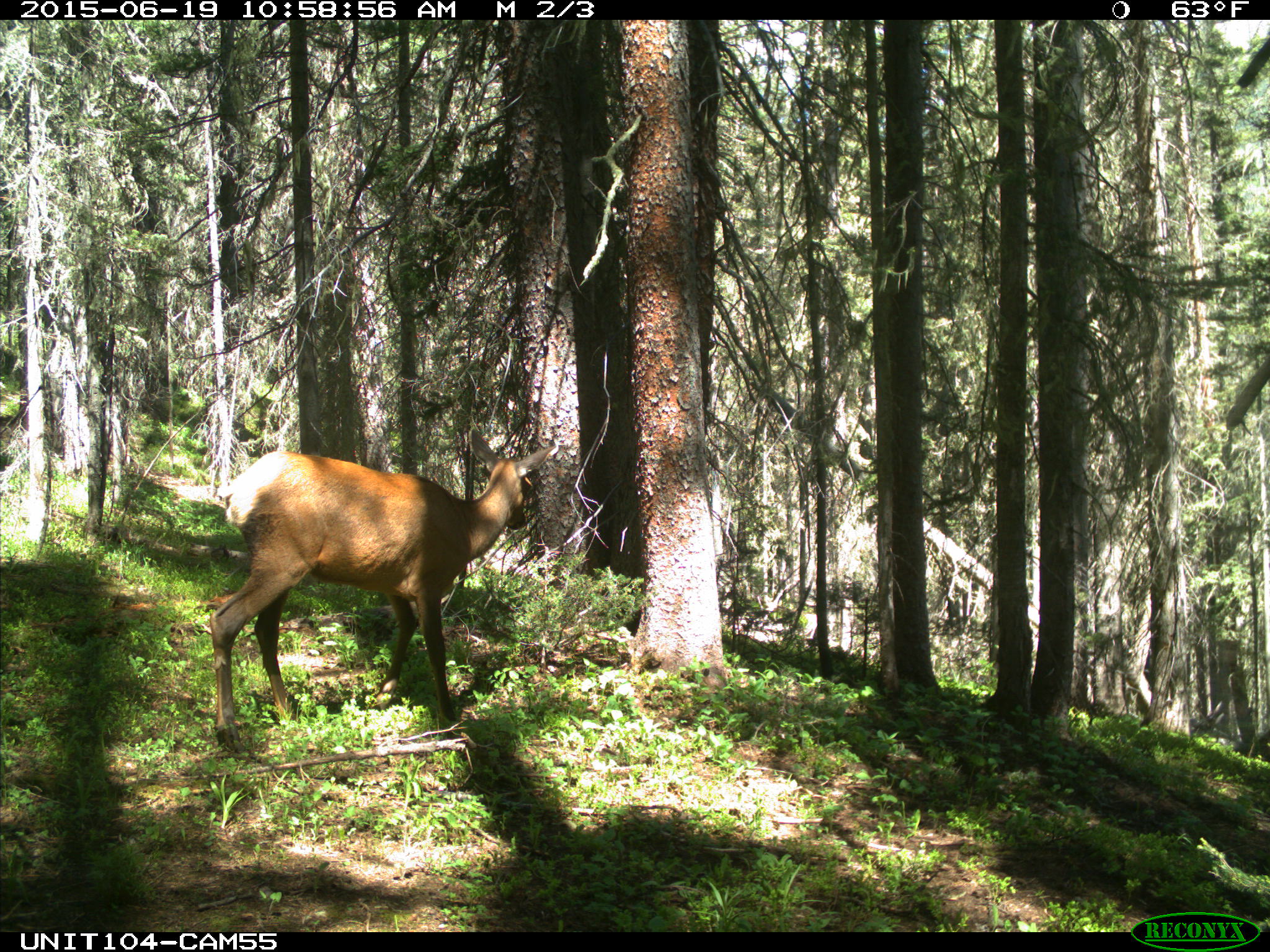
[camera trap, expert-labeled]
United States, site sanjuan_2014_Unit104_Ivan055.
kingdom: Animalia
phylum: Chordata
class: Mammalia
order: Artiodactyla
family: Cervidae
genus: Cervus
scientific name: Cervus elaphus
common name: red deer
Cervus elaphus (red deer).